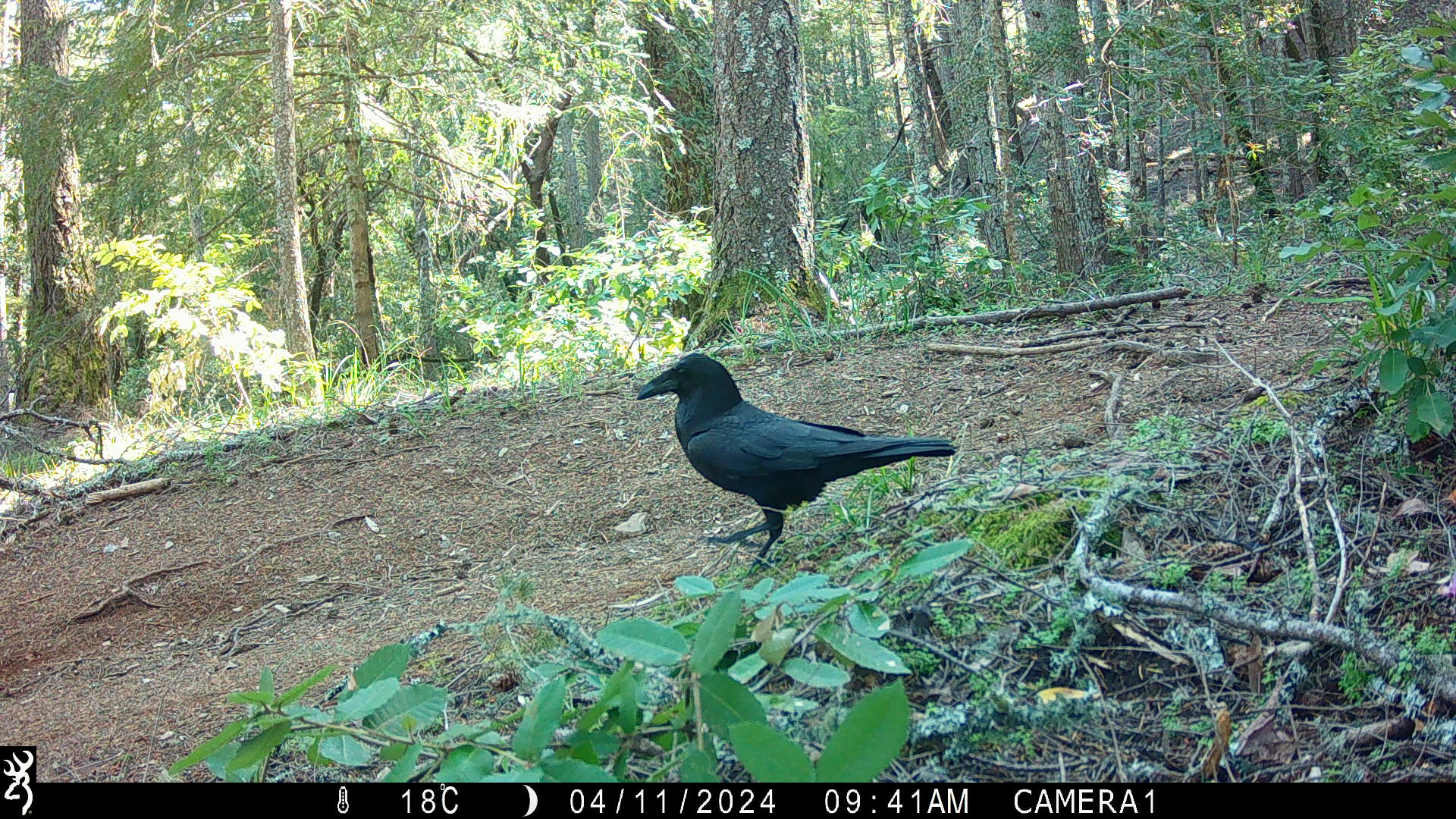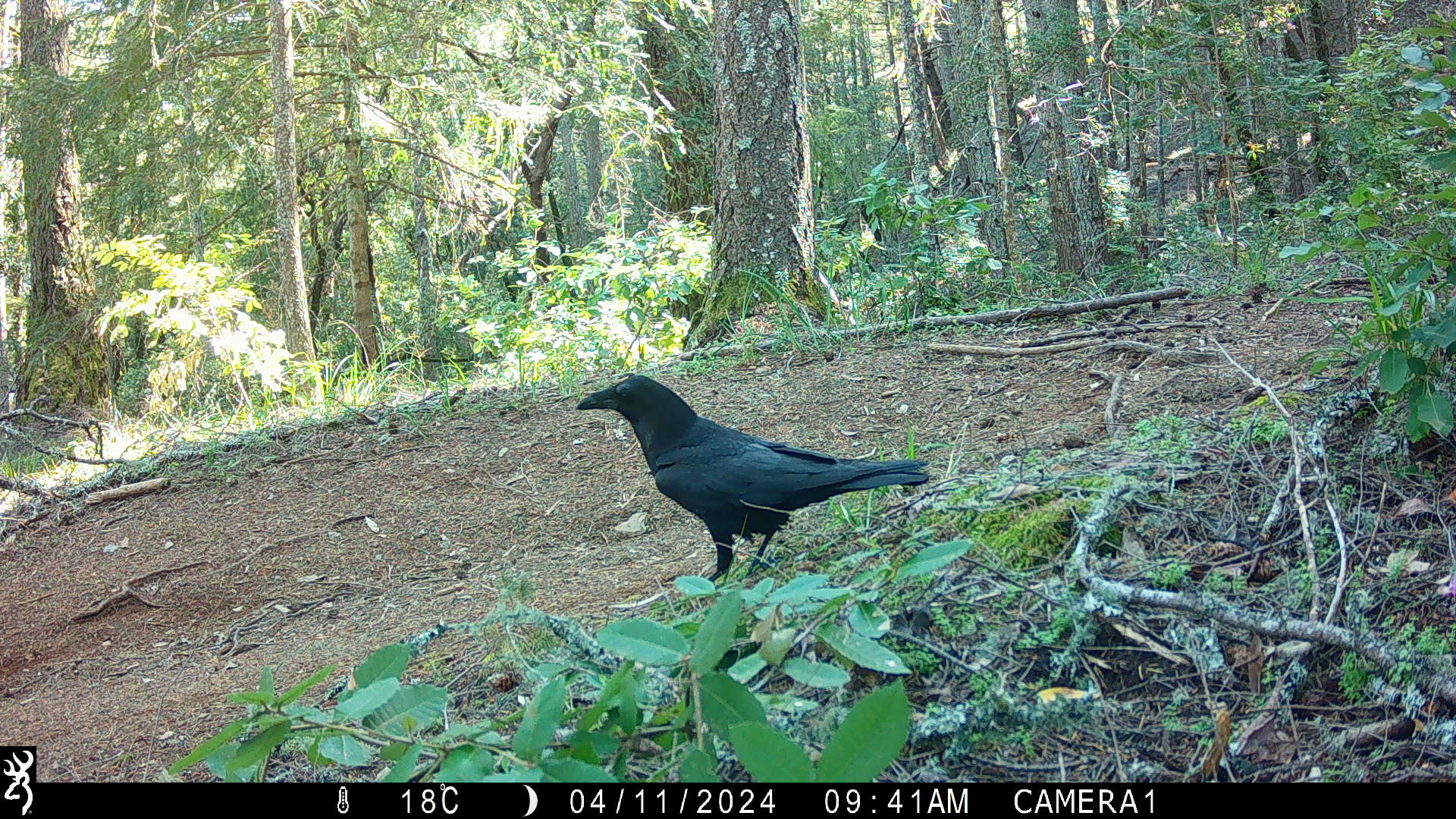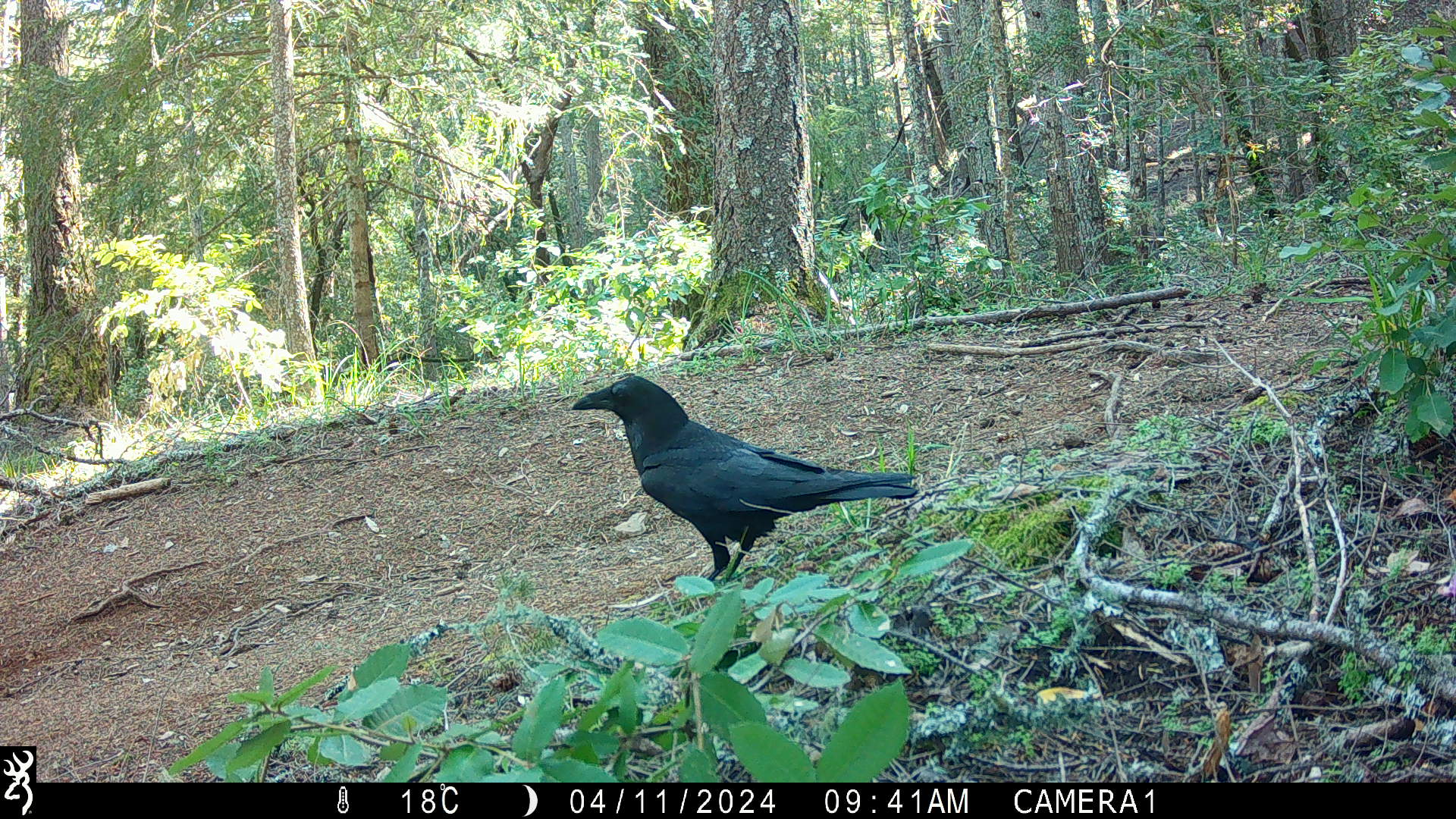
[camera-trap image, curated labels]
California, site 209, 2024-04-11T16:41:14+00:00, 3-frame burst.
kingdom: Animalia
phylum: Chordata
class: Aves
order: Passeriformes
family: Corvidae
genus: Corvus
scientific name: Corvus corax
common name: common raven